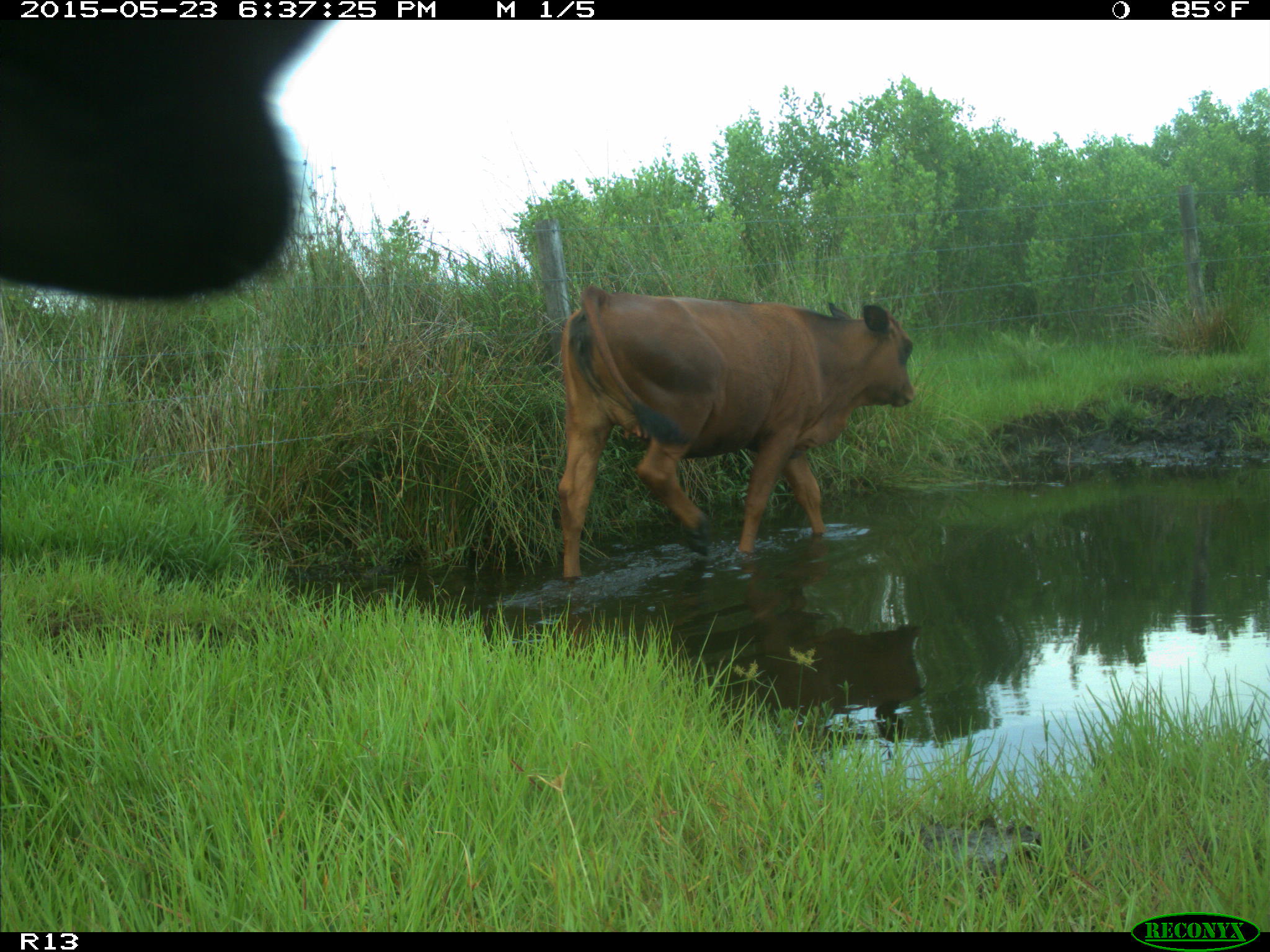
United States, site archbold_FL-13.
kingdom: Animalia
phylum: Chordata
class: Mammalia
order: Artiodactyla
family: Bovidae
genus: Bos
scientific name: Bos taurus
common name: domestic cow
Bos taurus (domestic cow).